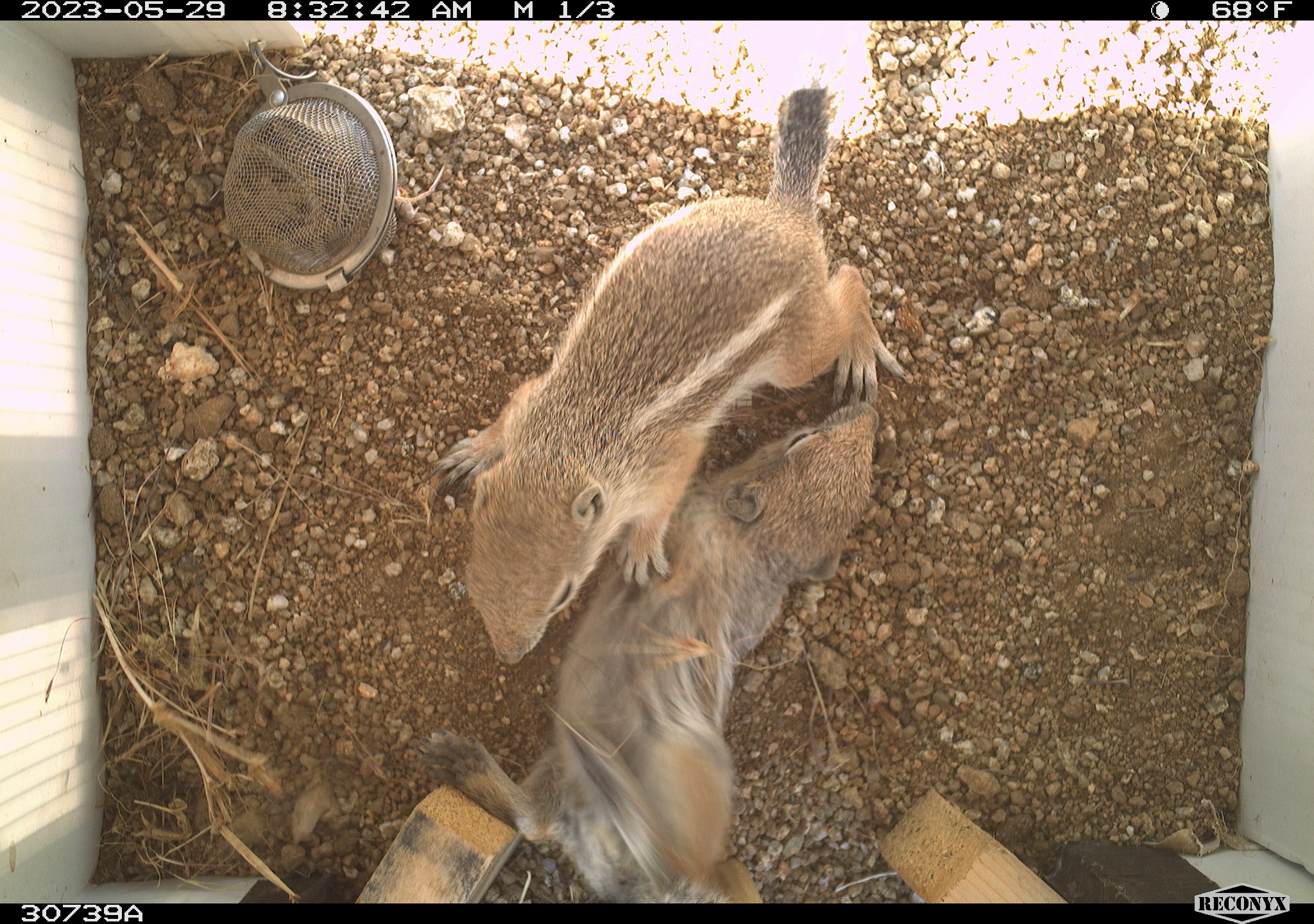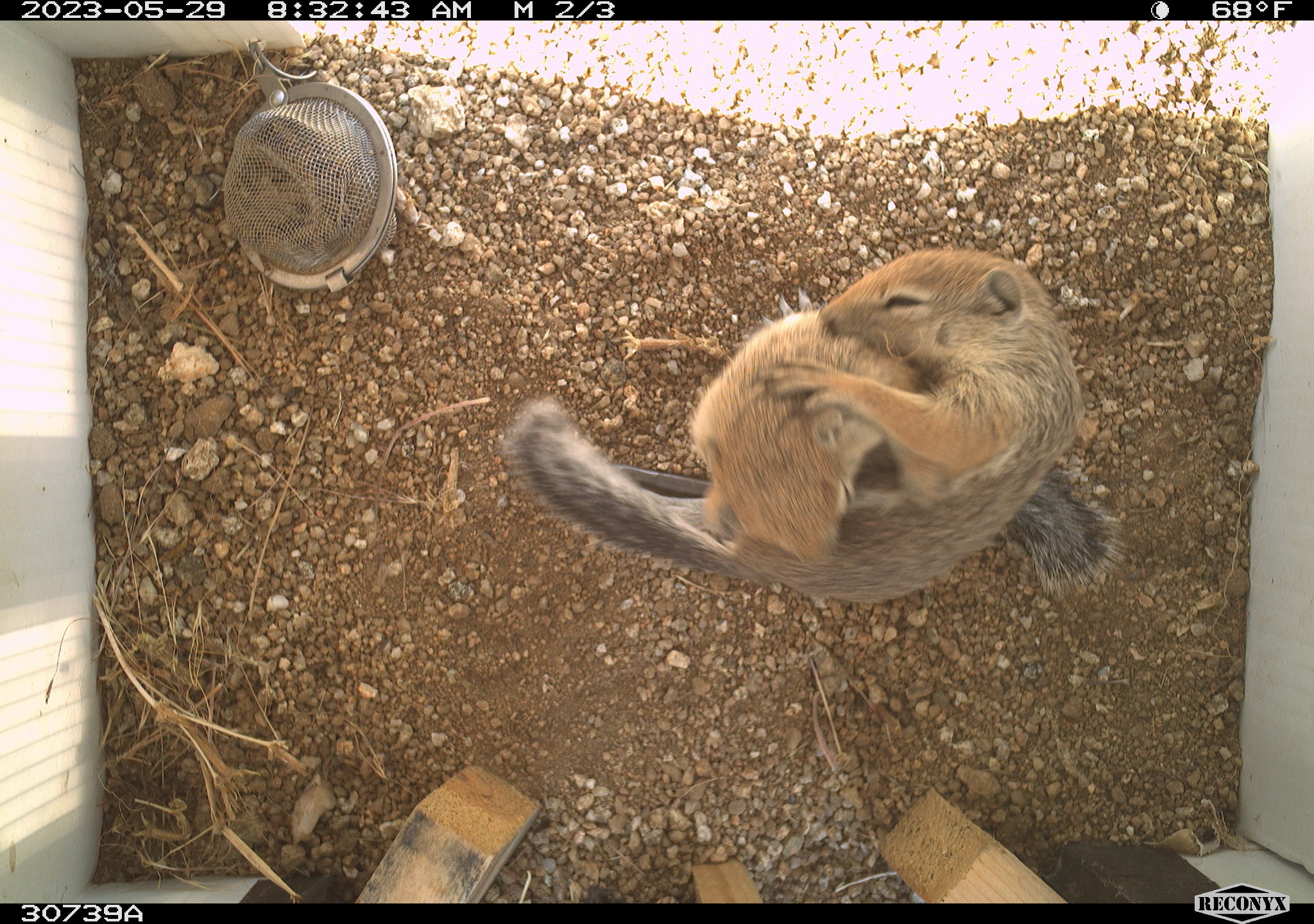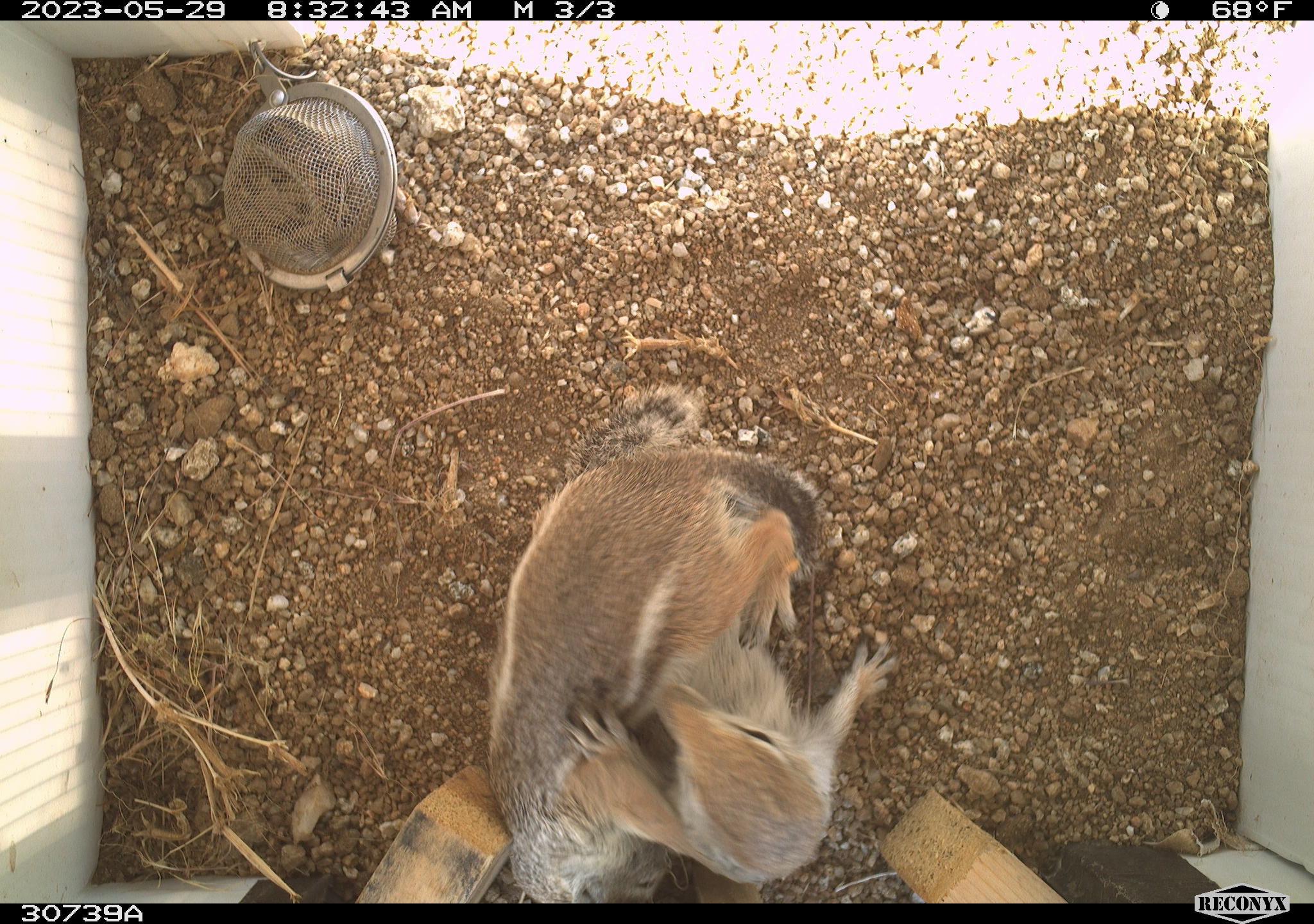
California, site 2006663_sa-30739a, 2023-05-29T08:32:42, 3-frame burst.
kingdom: Animalia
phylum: Chordata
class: Mammalia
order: Rodentia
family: Sciuridae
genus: Ammospermophilus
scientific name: Ammospermophilus leucurus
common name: white-tailed antelope squirrel